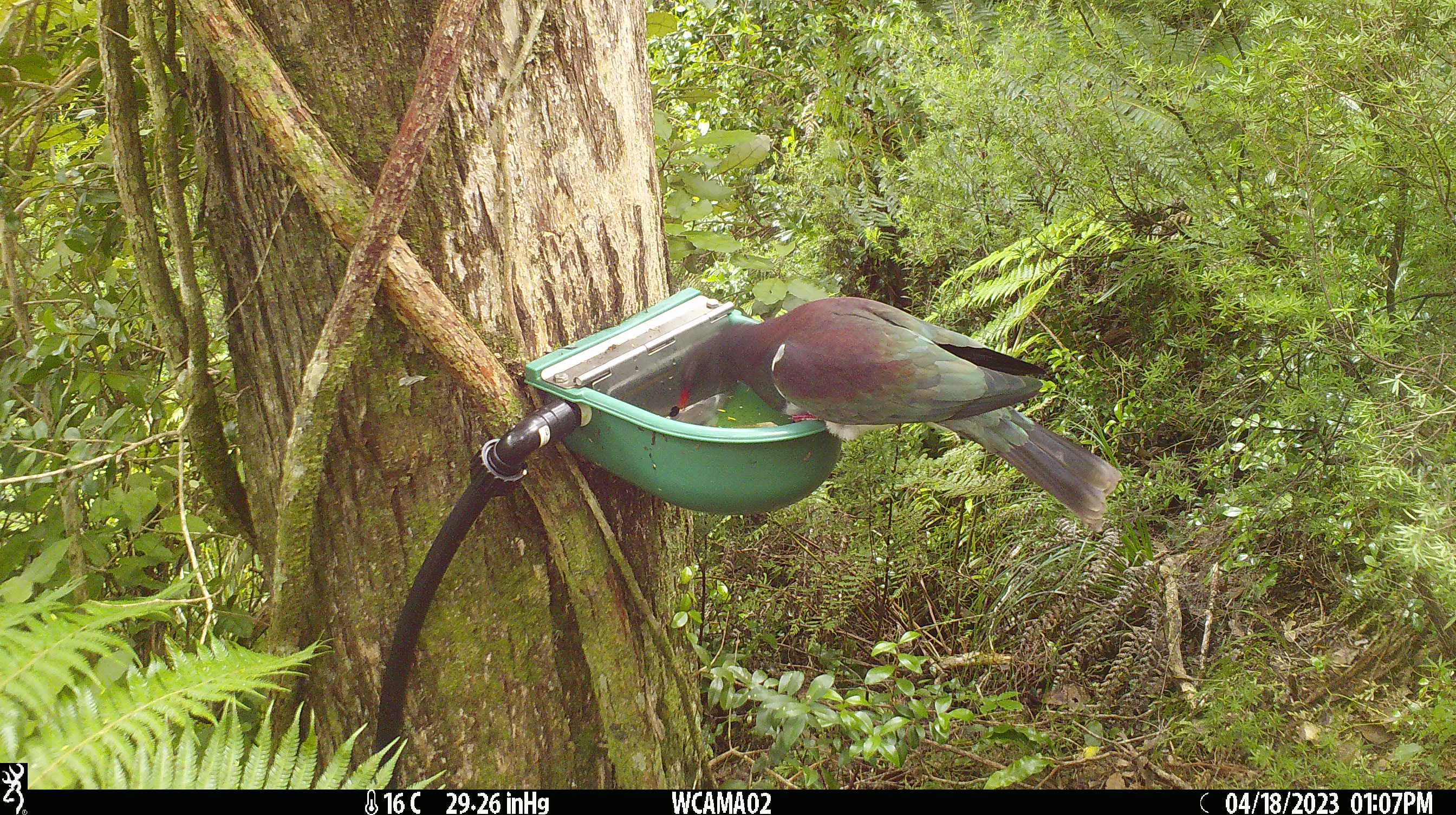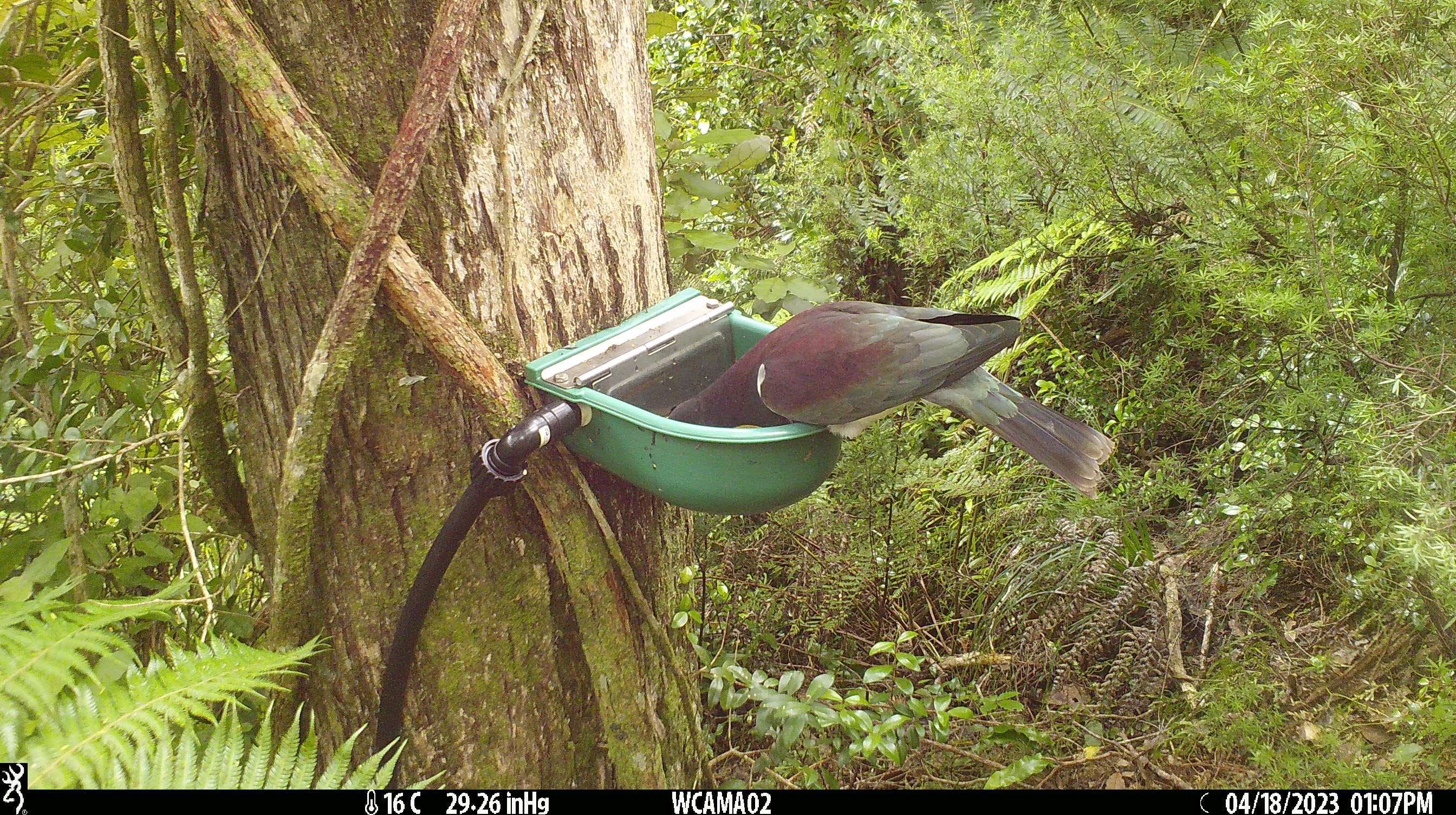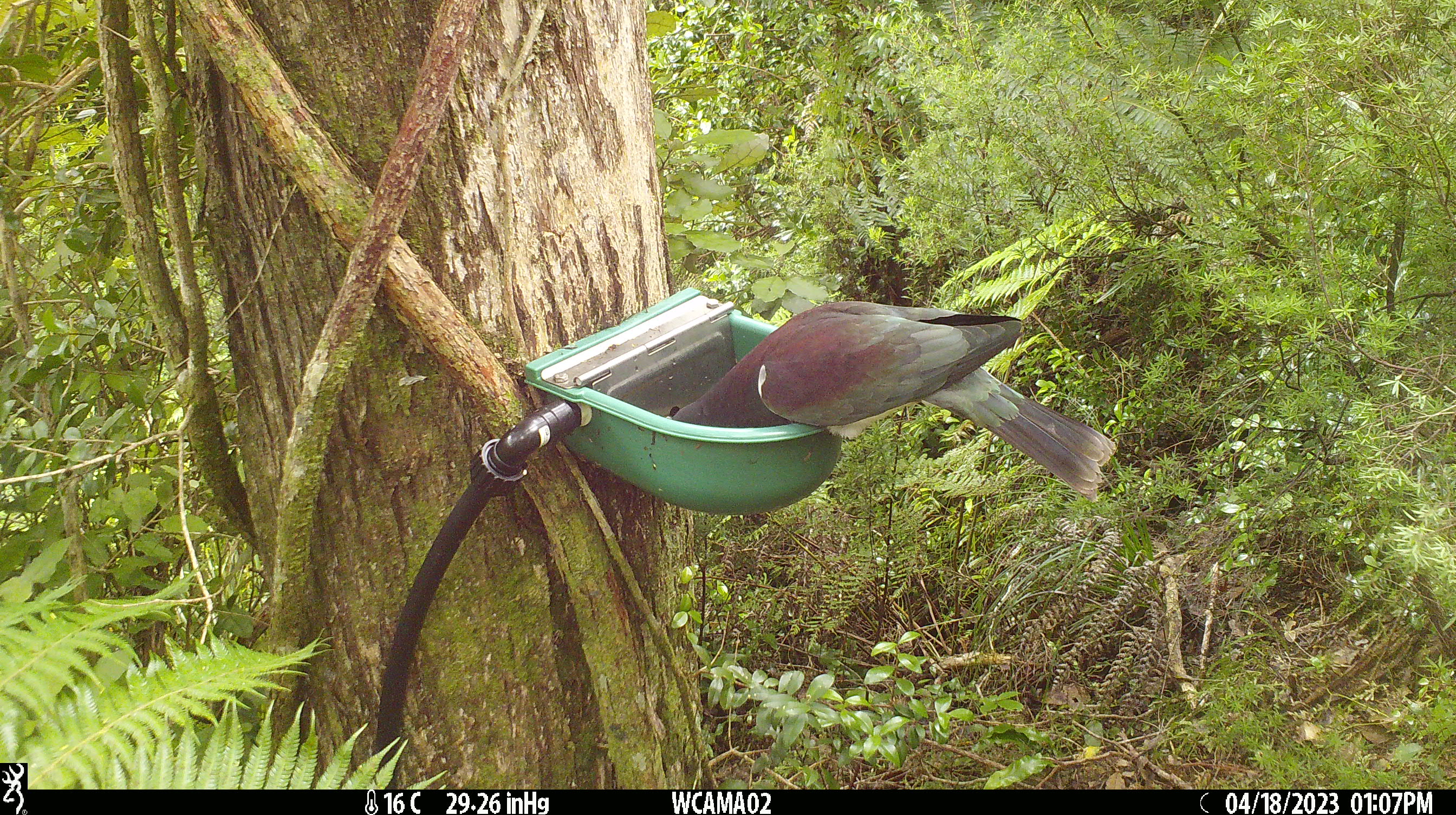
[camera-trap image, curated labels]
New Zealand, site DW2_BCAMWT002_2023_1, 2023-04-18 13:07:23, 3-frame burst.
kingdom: Animalia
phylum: Chordata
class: Aves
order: Columbiformes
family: Columbidae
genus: Hemiphaga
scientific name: Hemiphaga novaeseelandiae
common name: new zealand pigeon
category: kereru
Kereru (new zealand pigeon) (Hemiphaga novaeseelandiae).